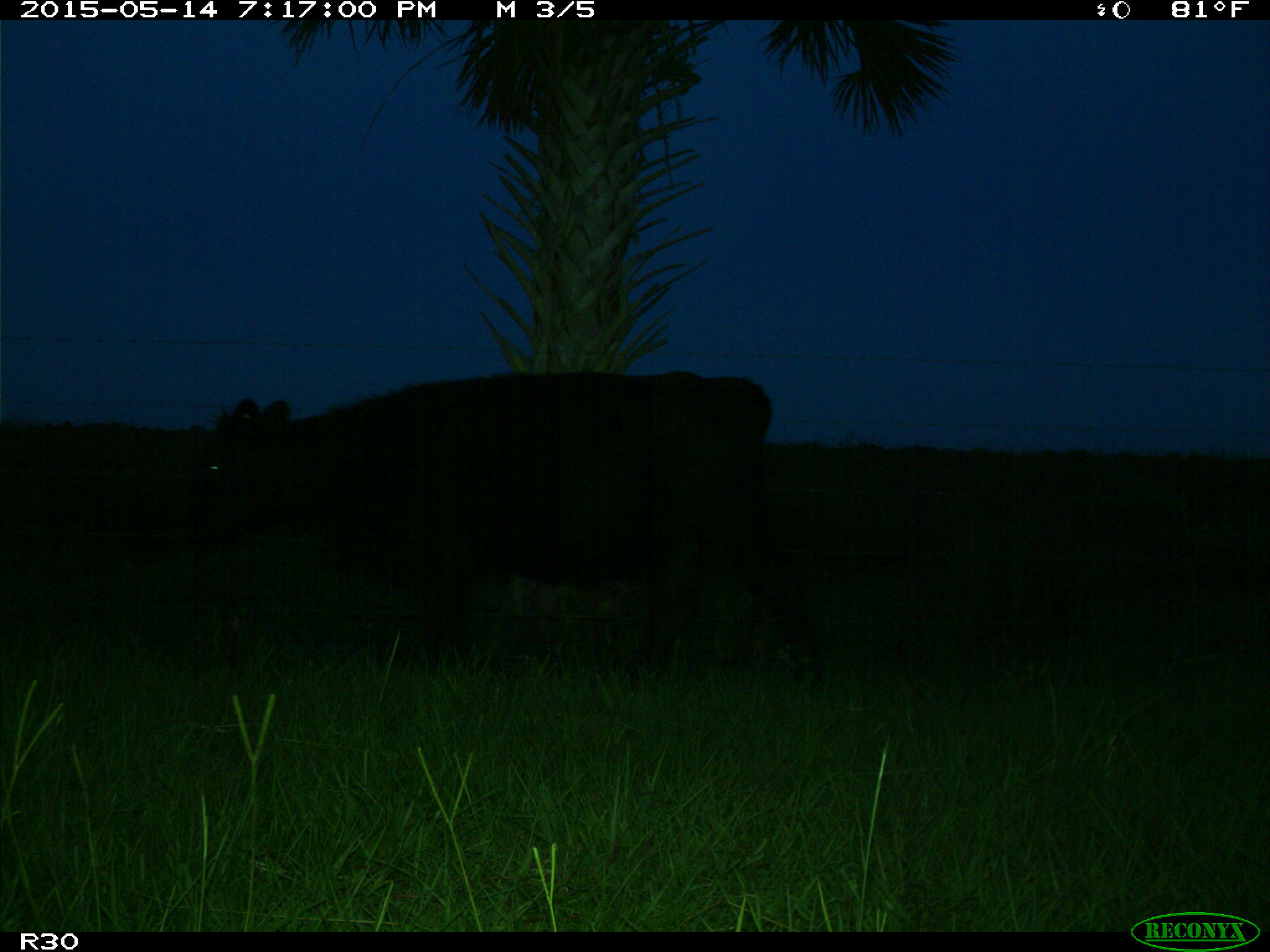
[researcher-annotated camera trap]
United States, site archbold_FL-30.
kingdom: Animalia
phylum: Chordata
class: Mammalia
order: Artiodactyla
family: Bovidae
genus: Bos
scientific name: Bos taurus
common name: domestic cow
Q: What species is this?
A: Bos taurus (domestic cow).